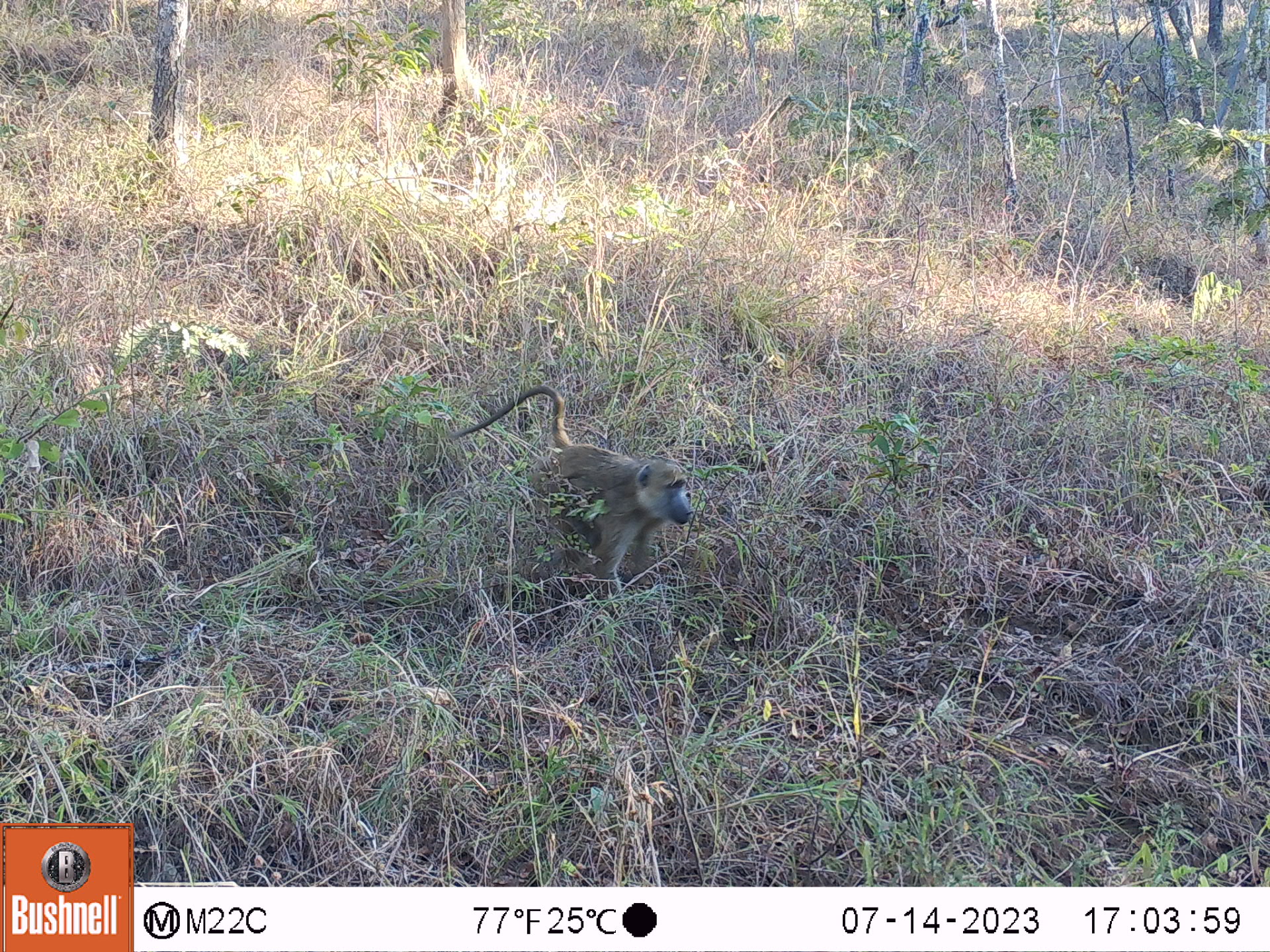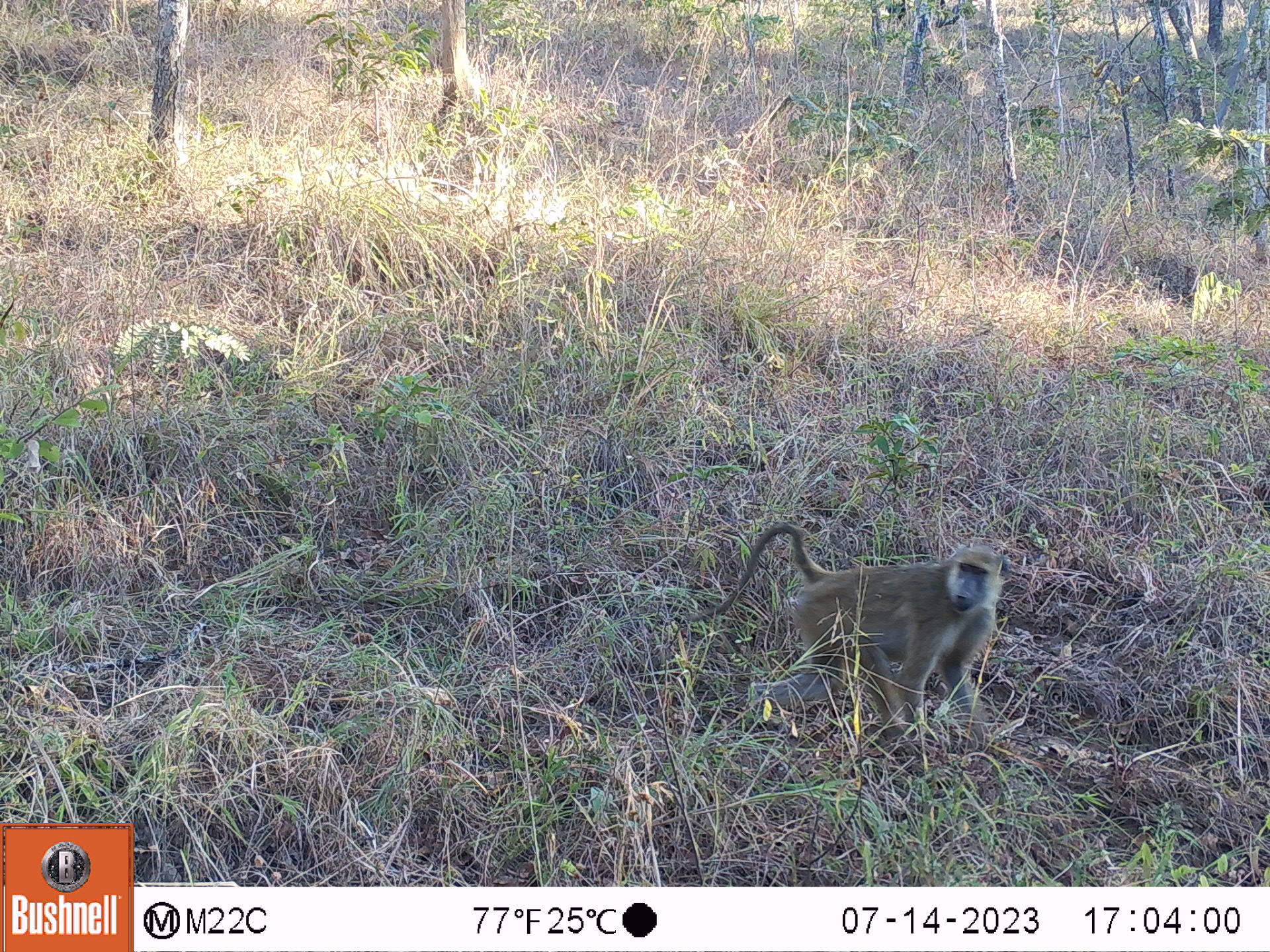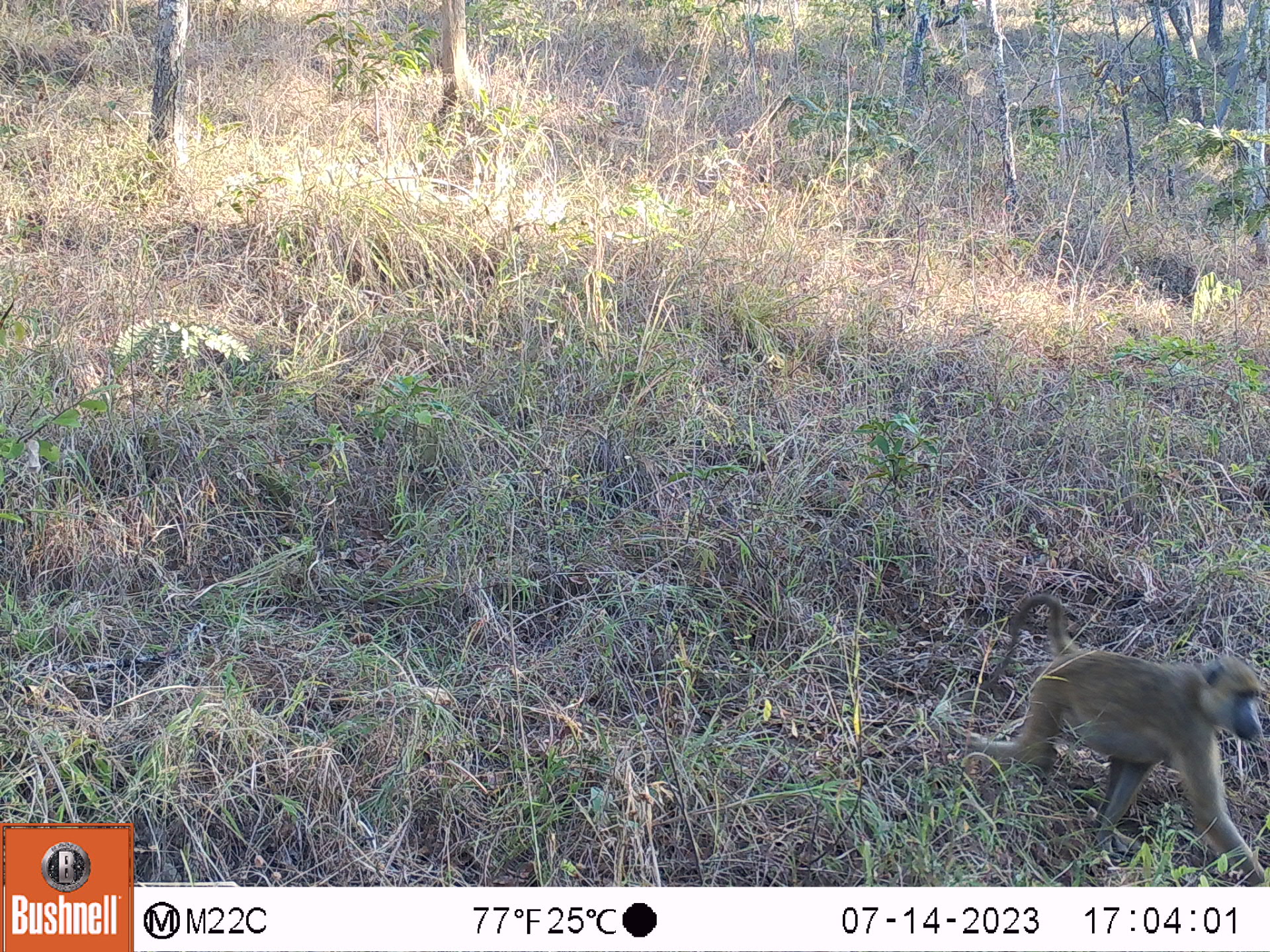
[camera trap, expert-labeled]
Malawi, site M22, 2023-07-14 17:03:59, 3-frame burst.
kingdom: Animalia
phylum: Chordata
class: Mammalia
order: Primates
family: Cercopithecidae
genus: Papio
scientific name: Papio cynocephalus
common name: yellow baboon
Yellow baboon (Papio cynocephalus), count 1.